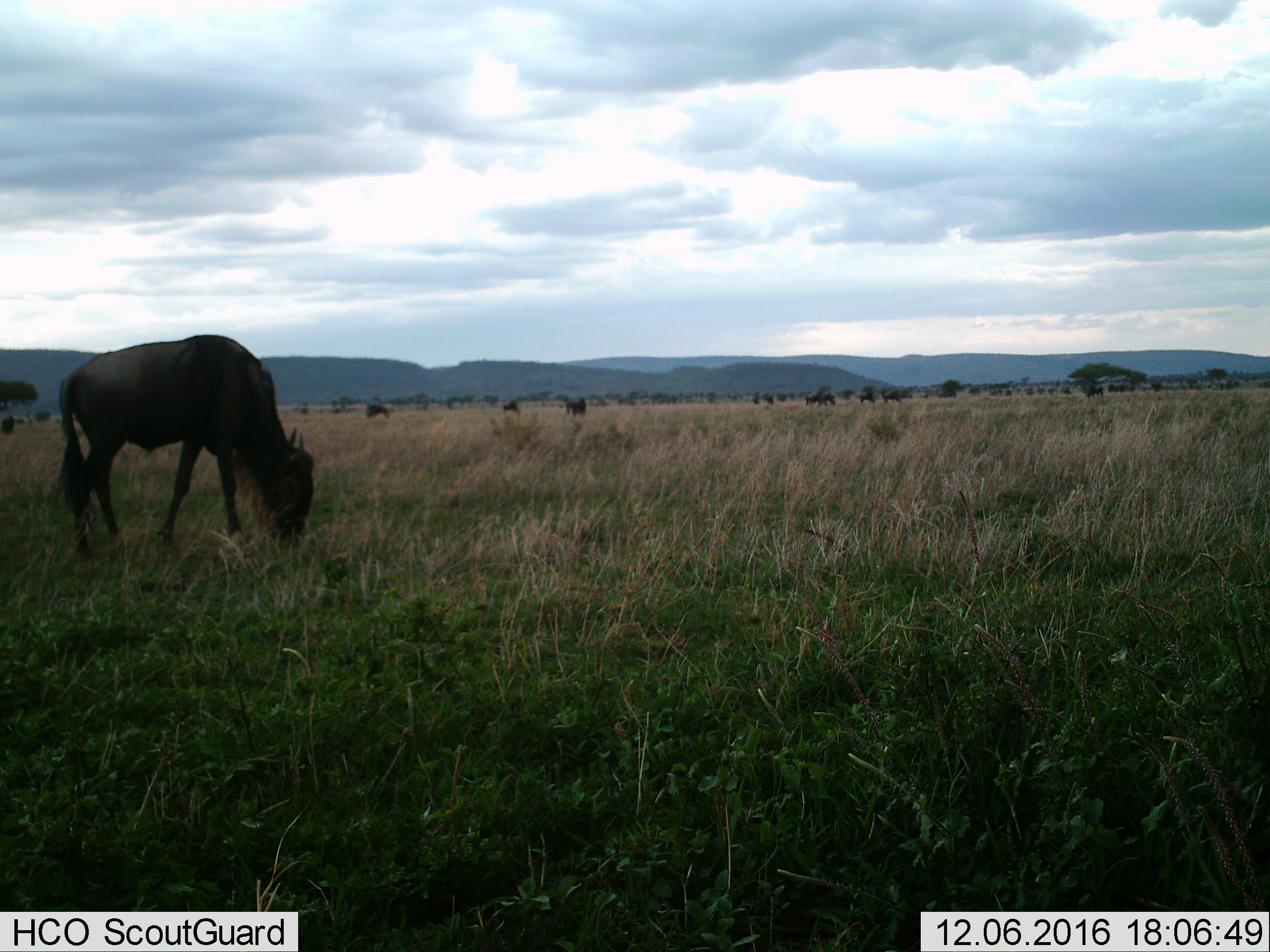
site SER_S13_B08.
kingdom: Animalia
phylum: Chordata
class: Mammalia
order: Artiodactyla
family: Bovidae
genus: Connochaetes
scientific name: Connochaetes taurinus taurinus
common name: blue wildebeest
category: wildebeestblue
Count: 1.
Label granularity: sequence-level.